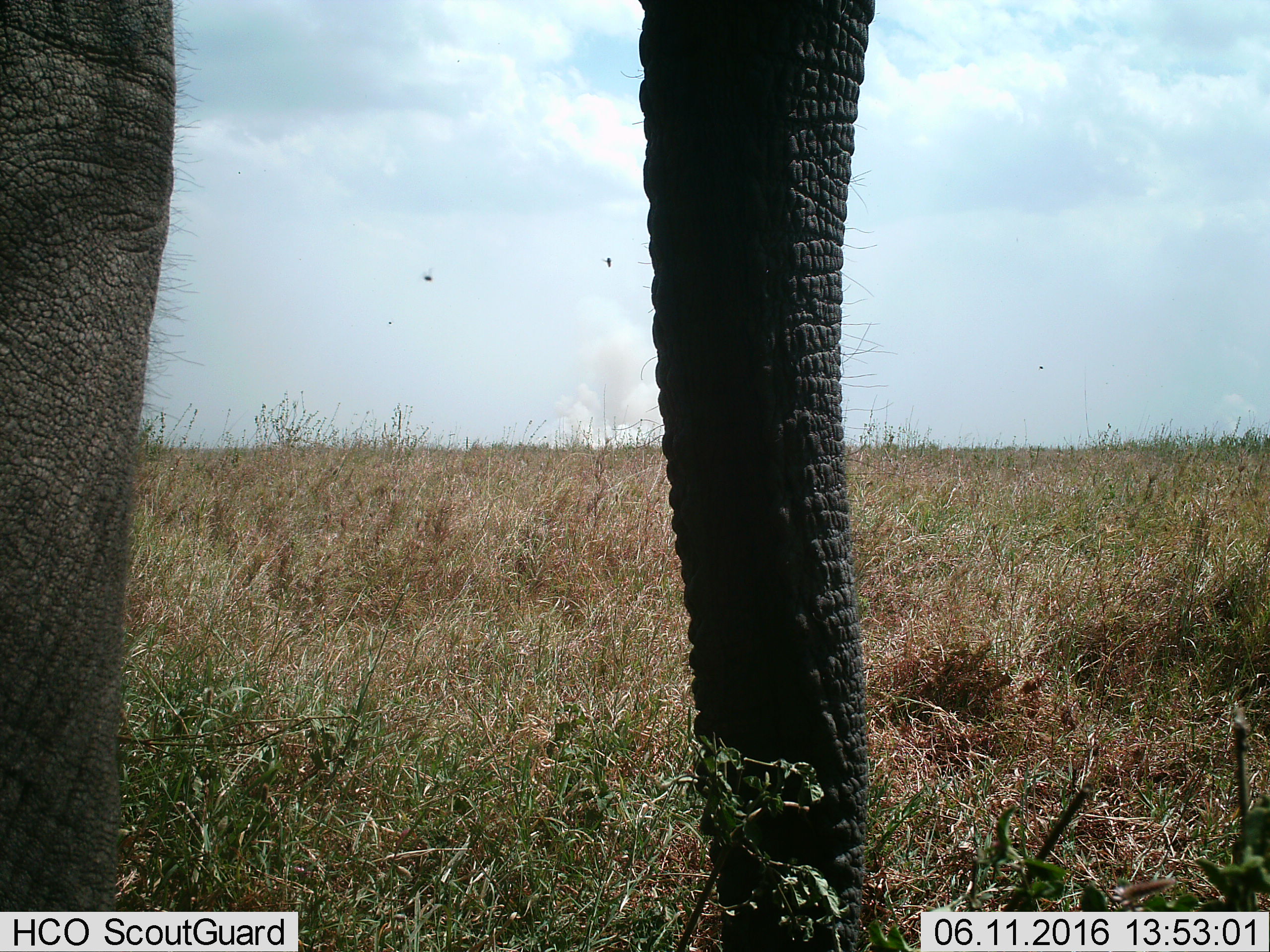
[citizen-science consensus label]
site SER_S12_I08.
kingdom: Animalia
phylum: Chordata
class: Mammalia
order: Proboscidea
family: Elephantidae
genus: Loxodonta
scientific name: Loxodonta africana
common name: african bush elephant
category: elephant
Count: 1.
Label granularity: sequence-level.